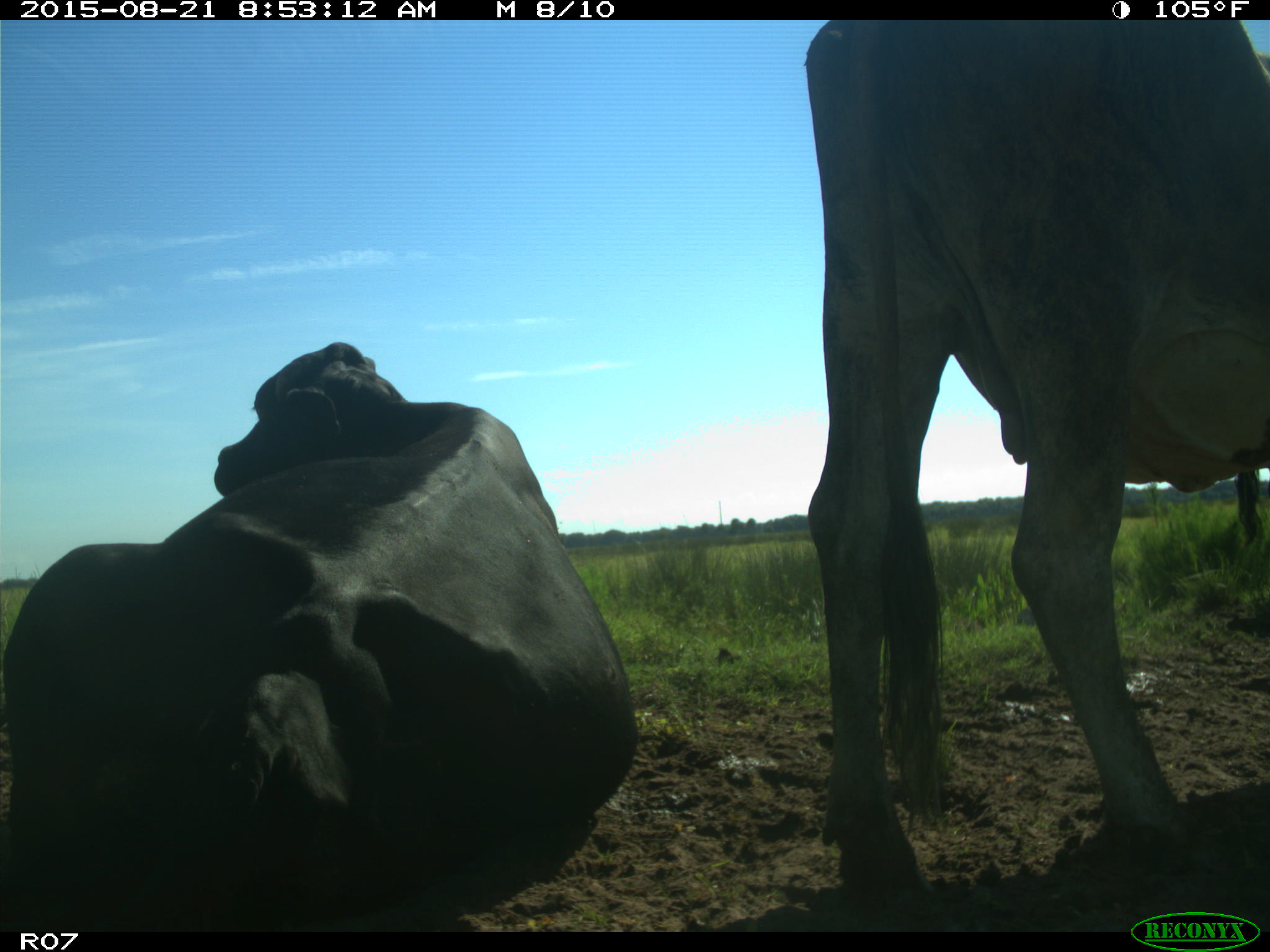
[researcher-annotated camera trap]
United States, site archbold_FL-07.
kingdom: Animalia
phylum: Chordata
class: Mammalia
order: Artiodactyla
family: Bovidae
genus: Bos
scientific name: Bos taurus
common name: domestic cow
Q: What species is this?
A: Bos taurus (domestic cow).